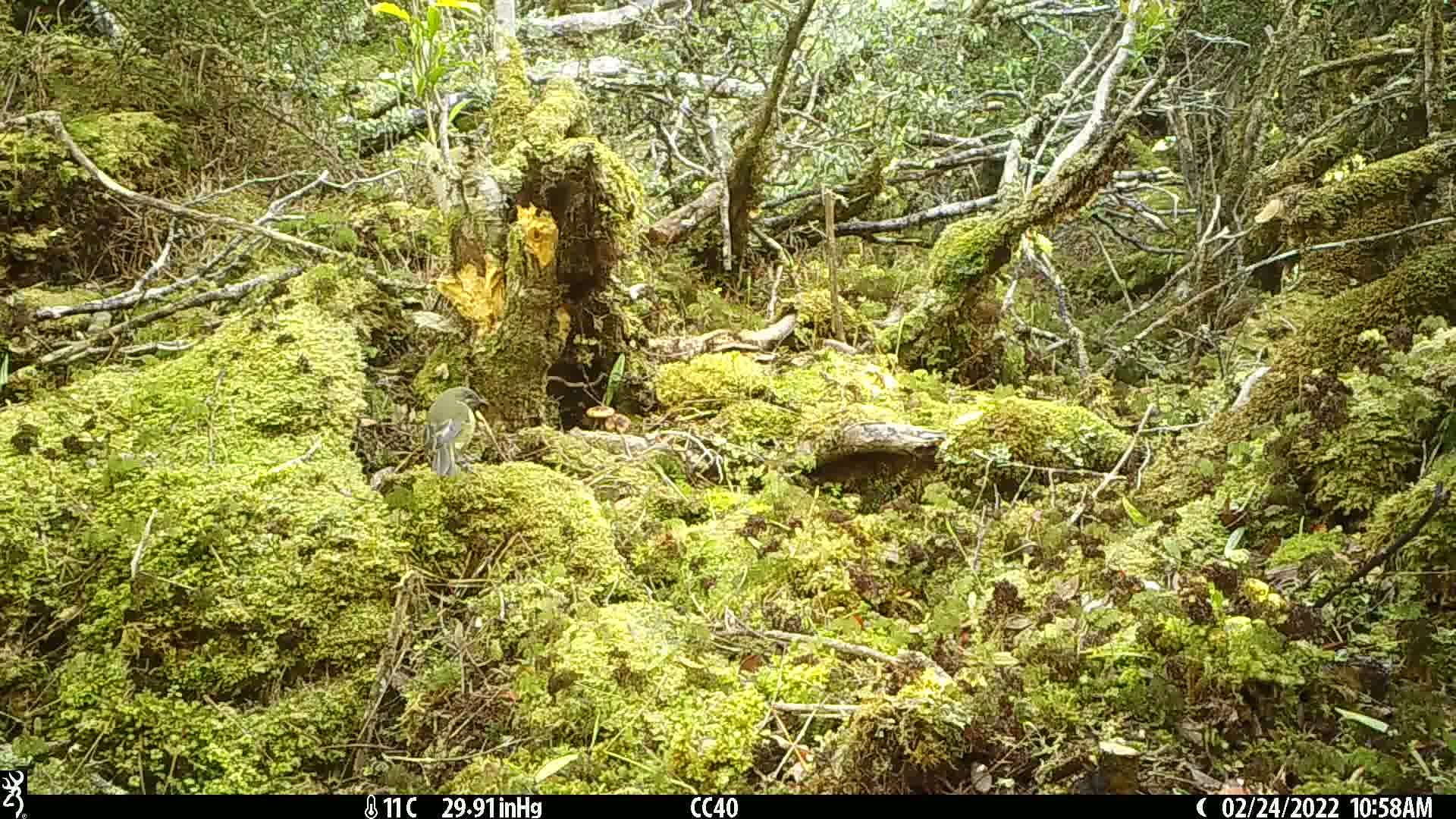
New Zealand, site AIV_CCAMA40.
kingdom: Animalia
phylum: Chordata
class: Aves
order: Passeriformes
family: Meliphagidae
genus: Anthornis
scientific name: Anthornis melanura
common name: new zealand bellbird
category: bellbird